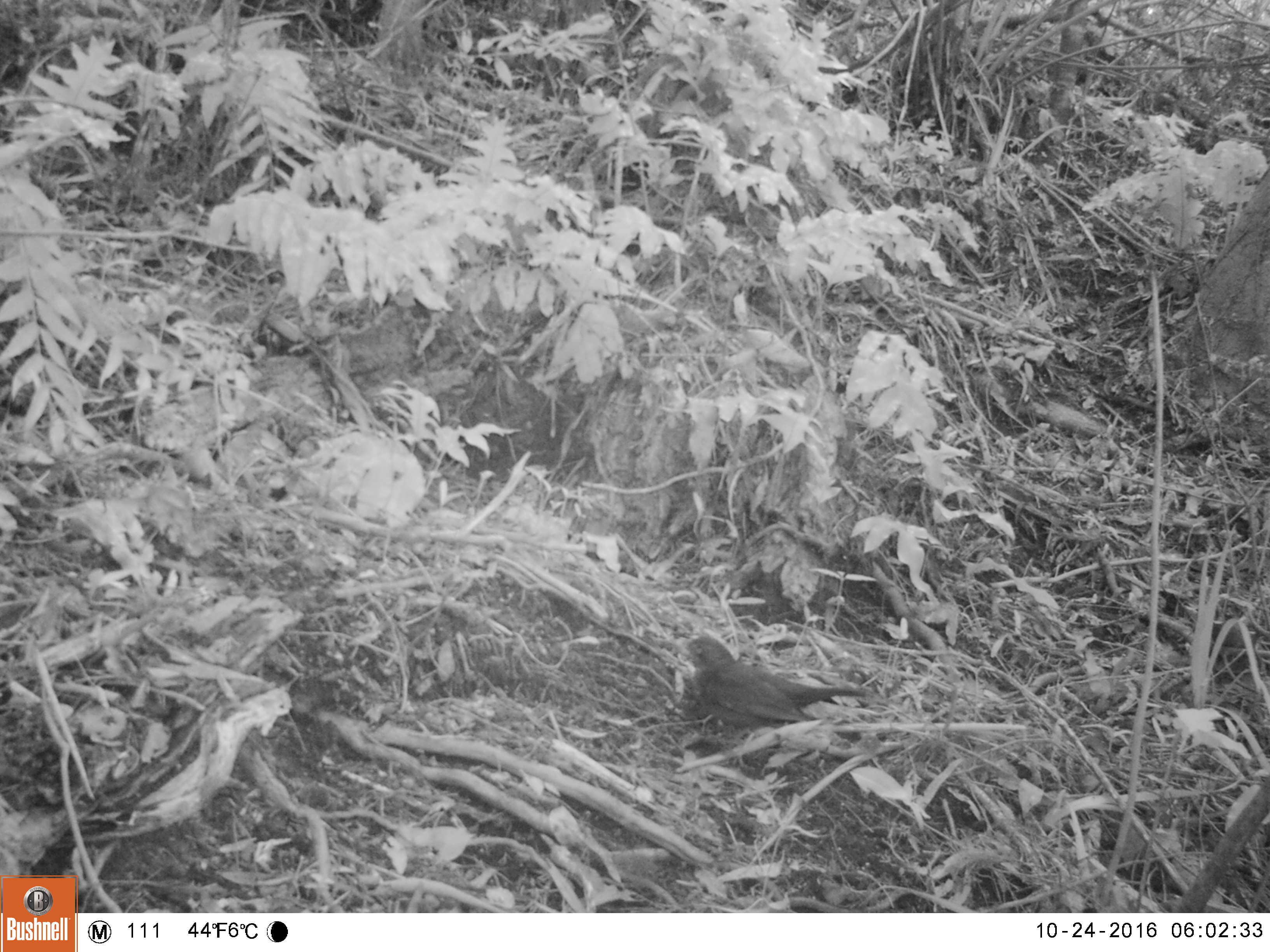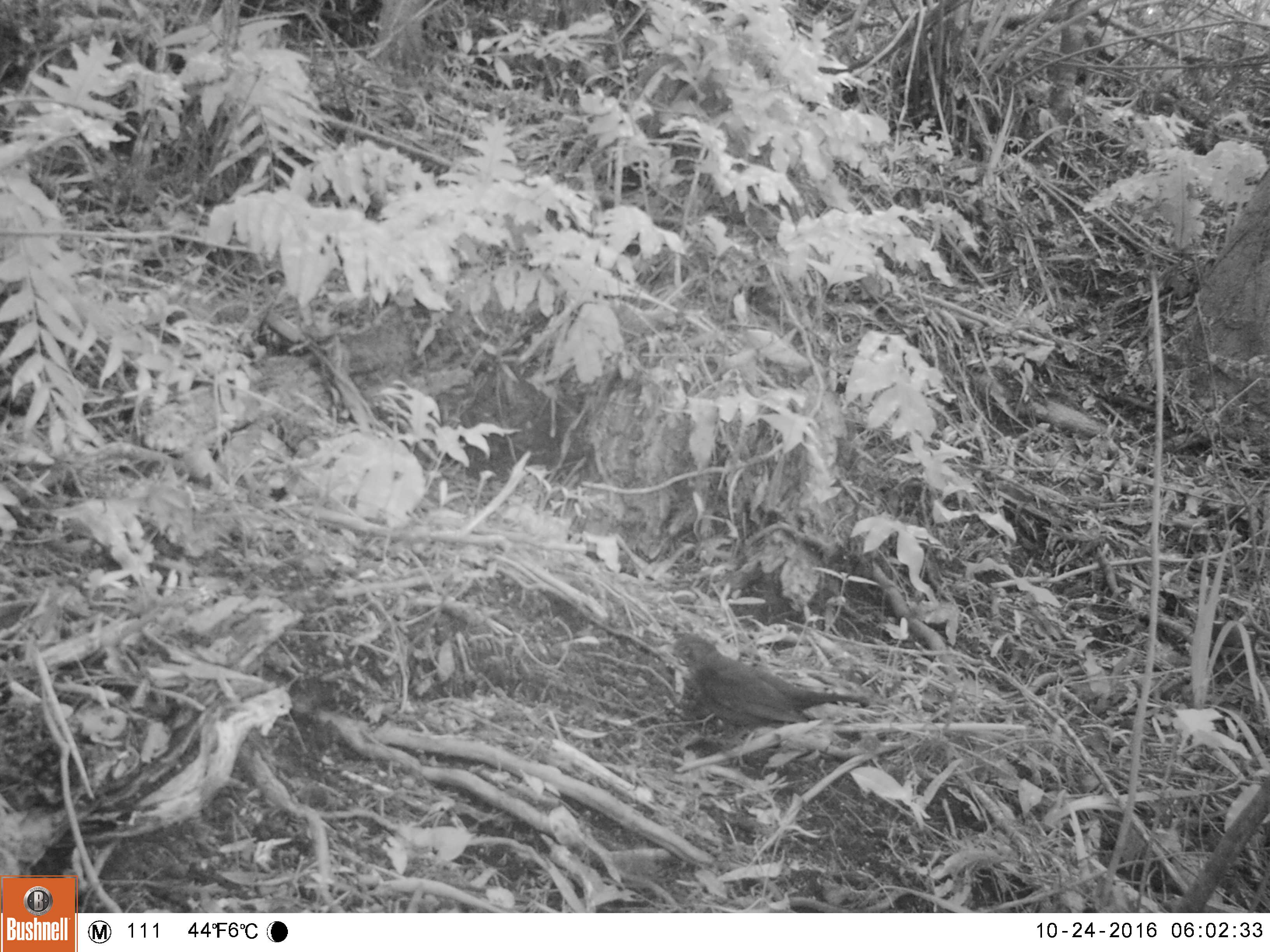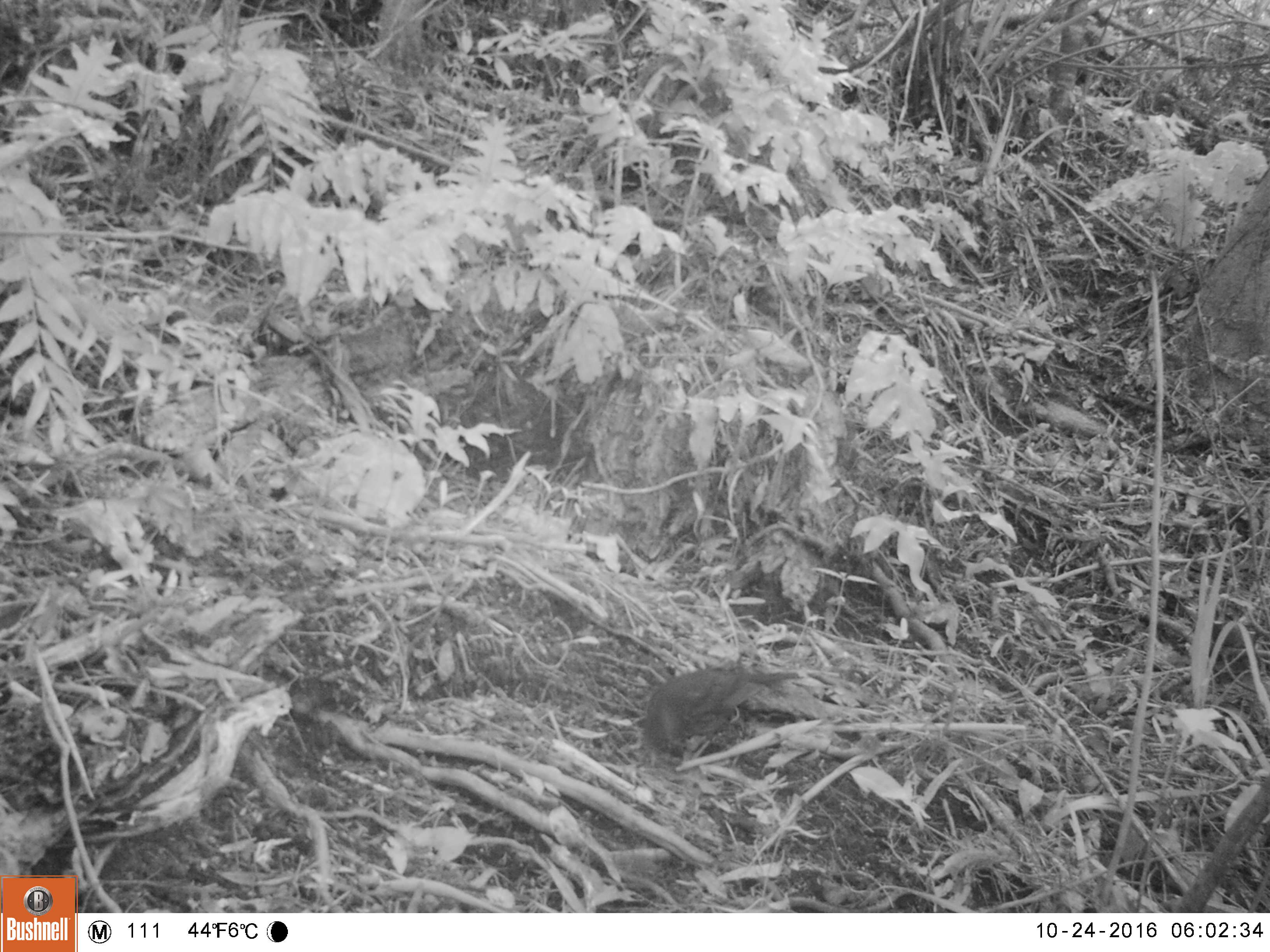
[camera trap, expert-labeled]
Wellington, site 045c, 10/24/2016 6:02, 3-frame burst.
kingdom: Animalia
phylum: Chordata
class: Aves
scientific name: Aves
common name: bird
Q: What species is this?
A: Bird (Aves).